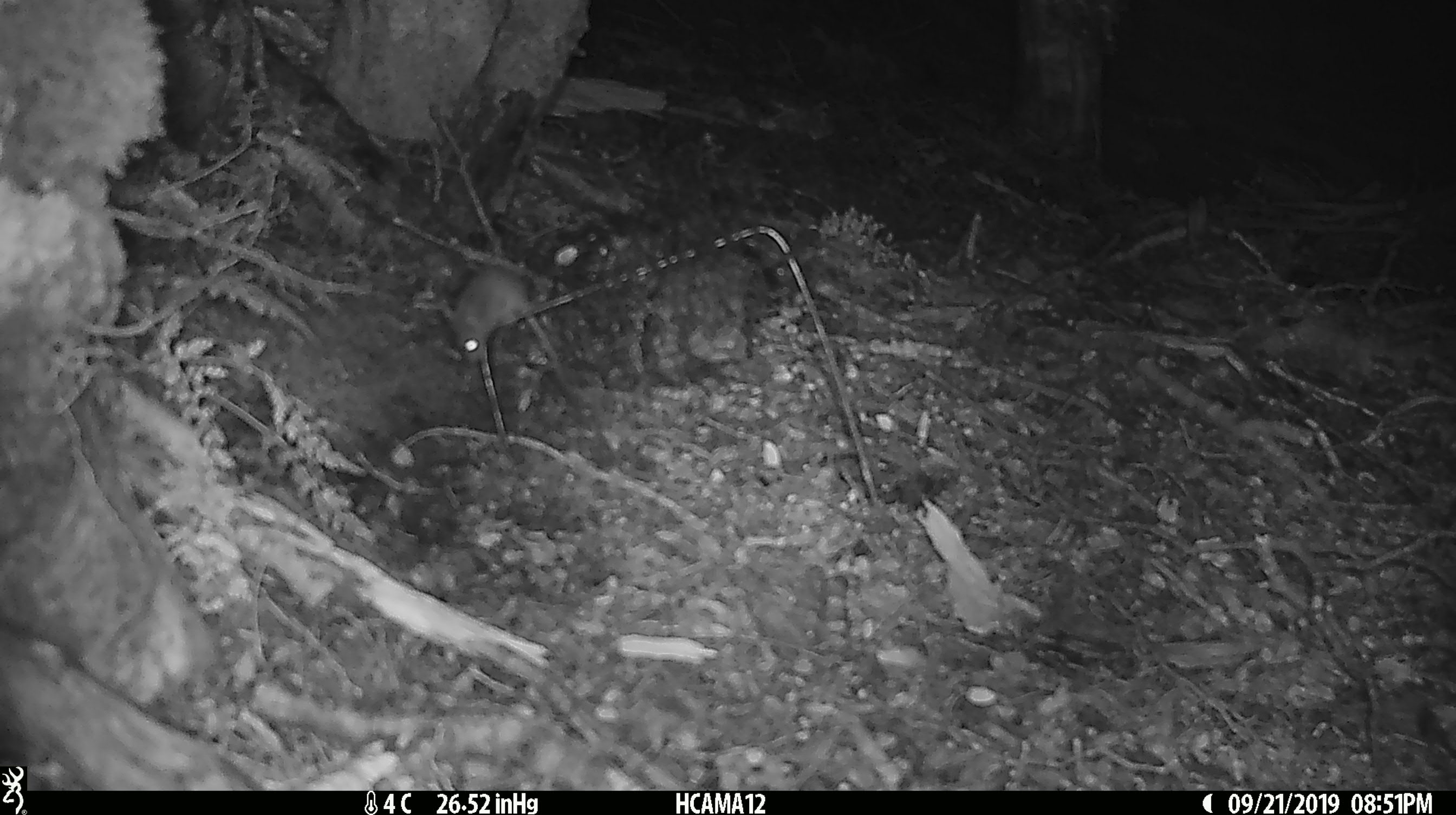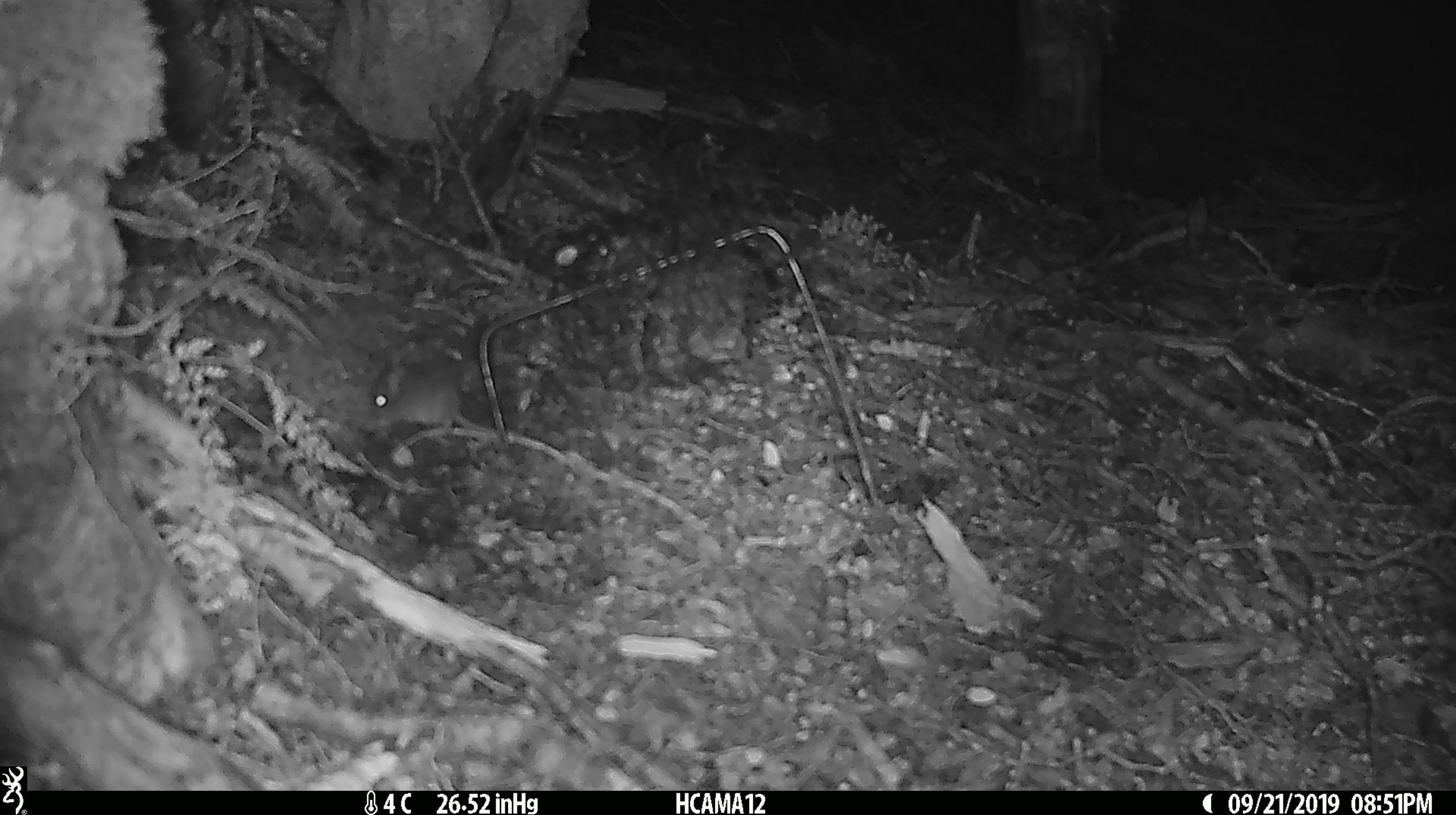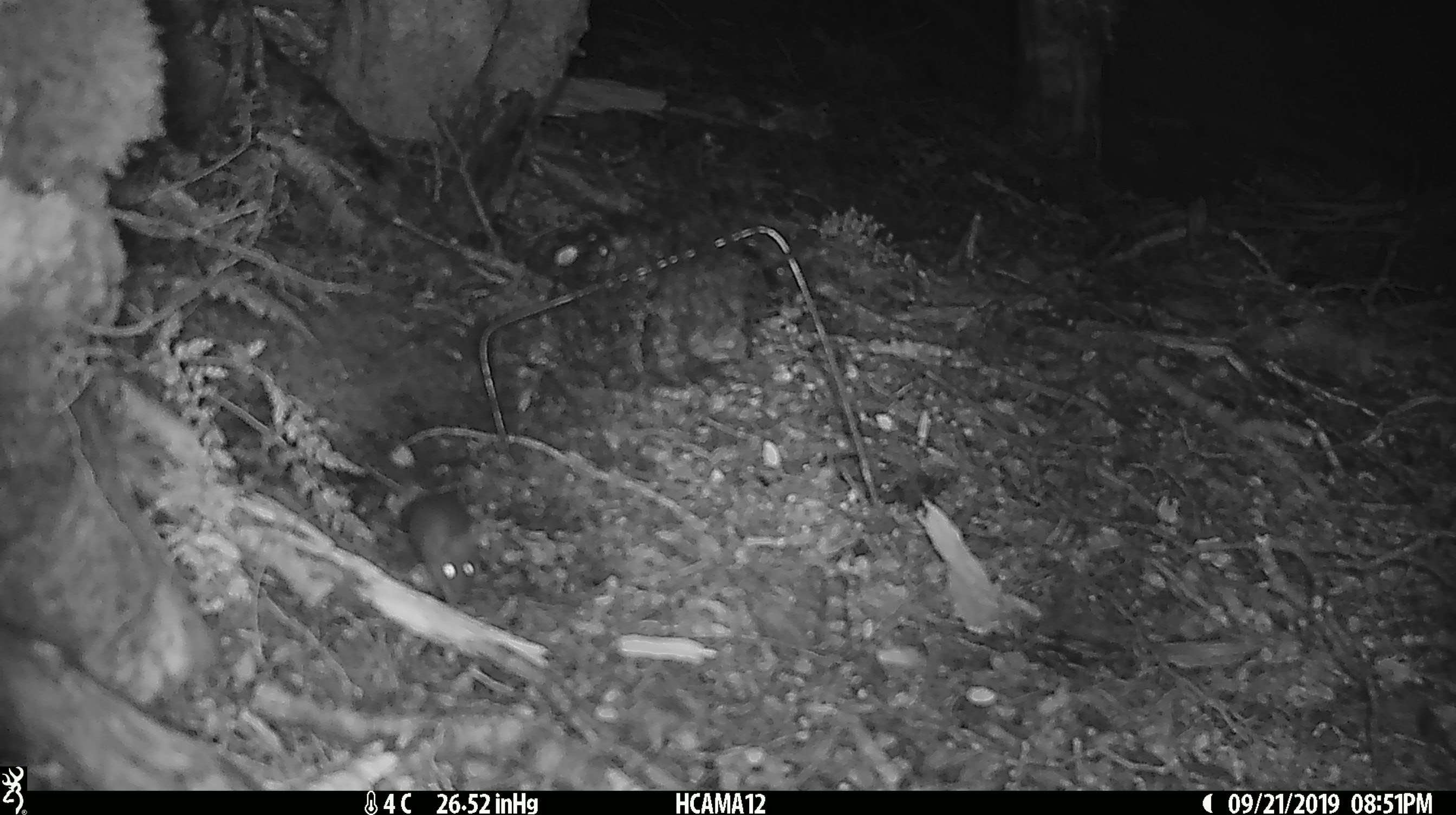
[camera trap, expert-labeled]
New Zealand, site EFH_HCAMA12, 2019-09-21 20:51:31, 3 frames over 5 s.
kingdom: Animalia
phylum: Chordata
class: Mammalia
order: Rodentia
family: Muridae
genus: Mus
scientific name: Mus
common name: mouse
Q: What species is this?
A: Mouse (Mus).